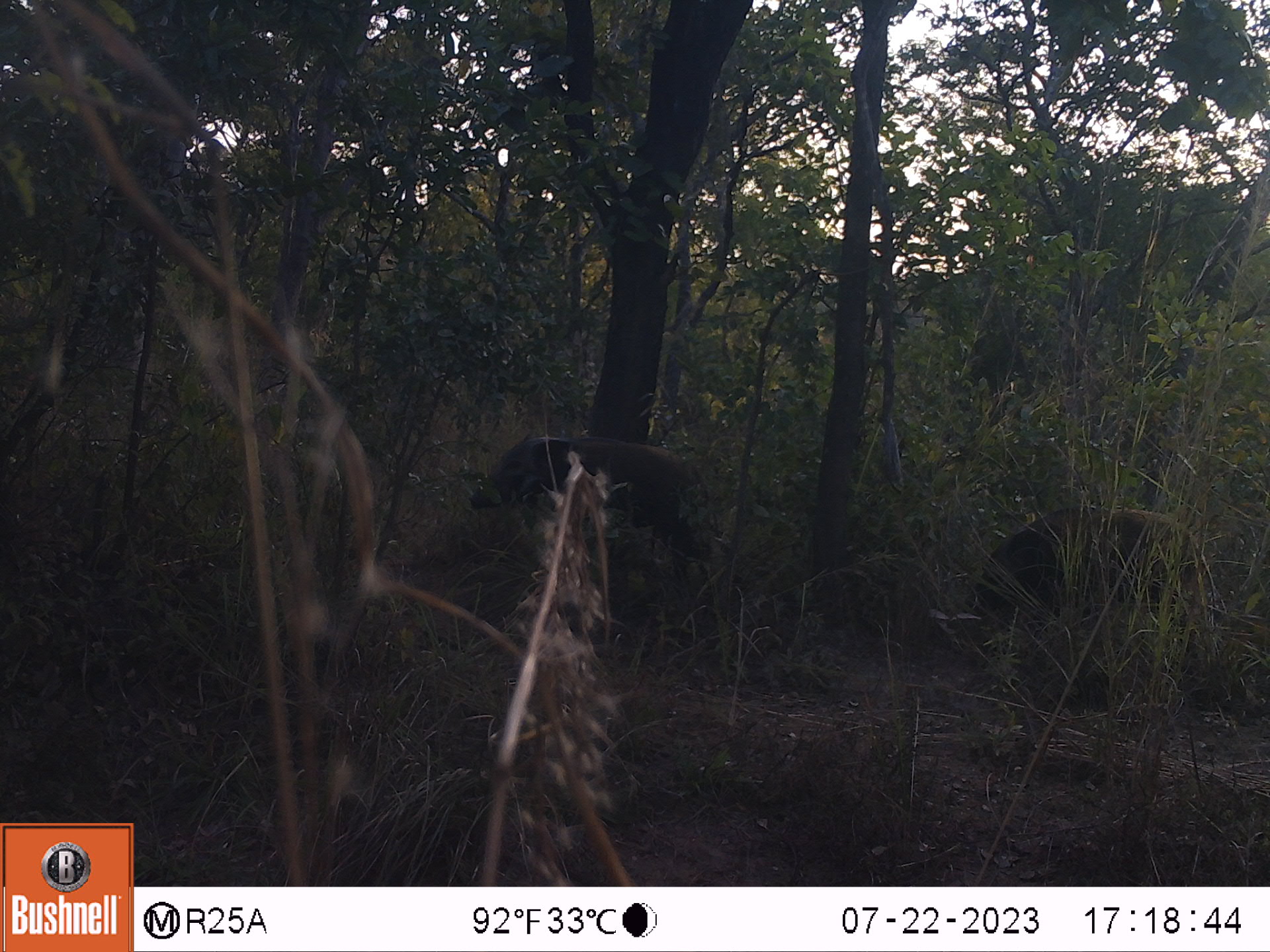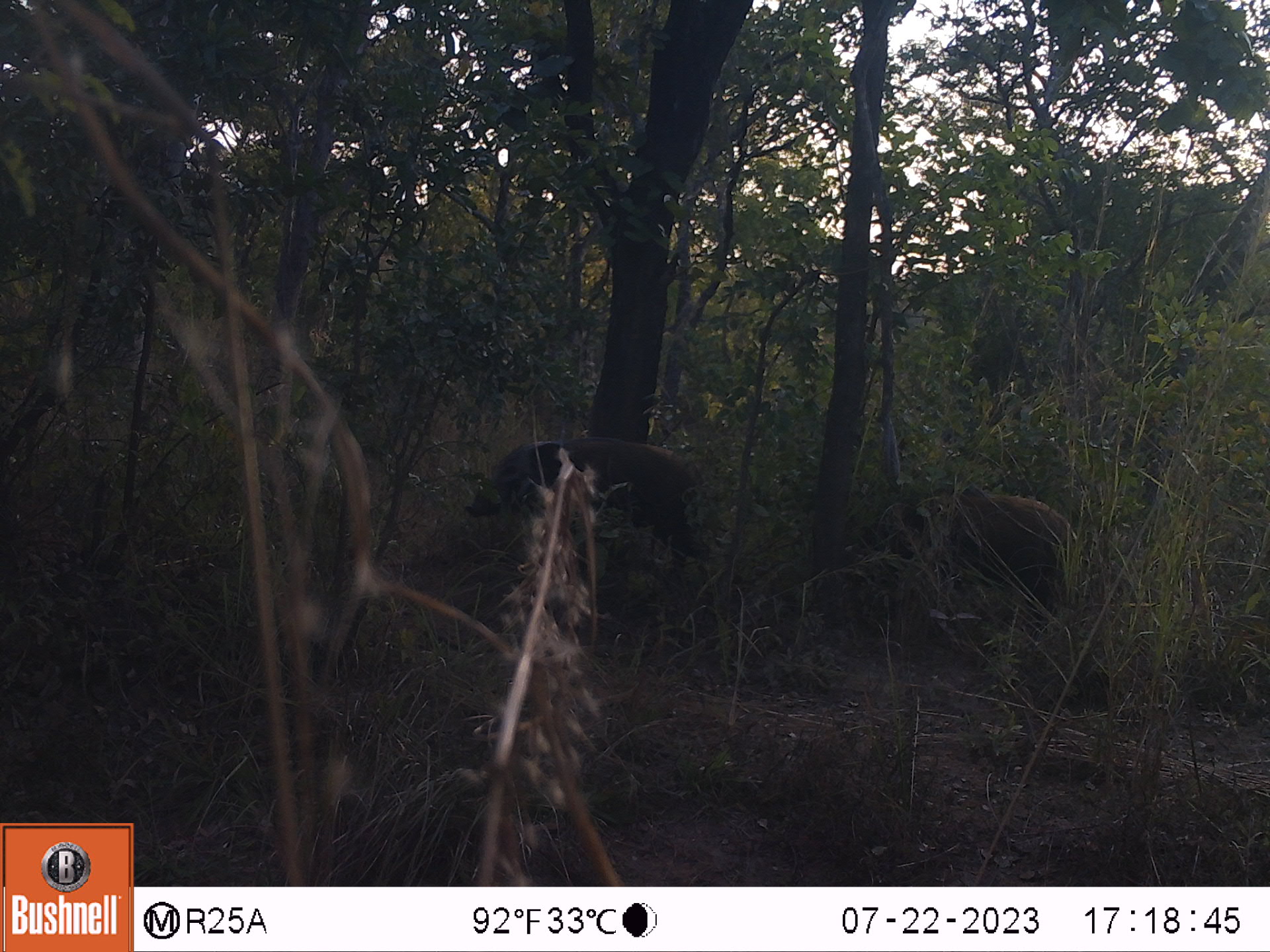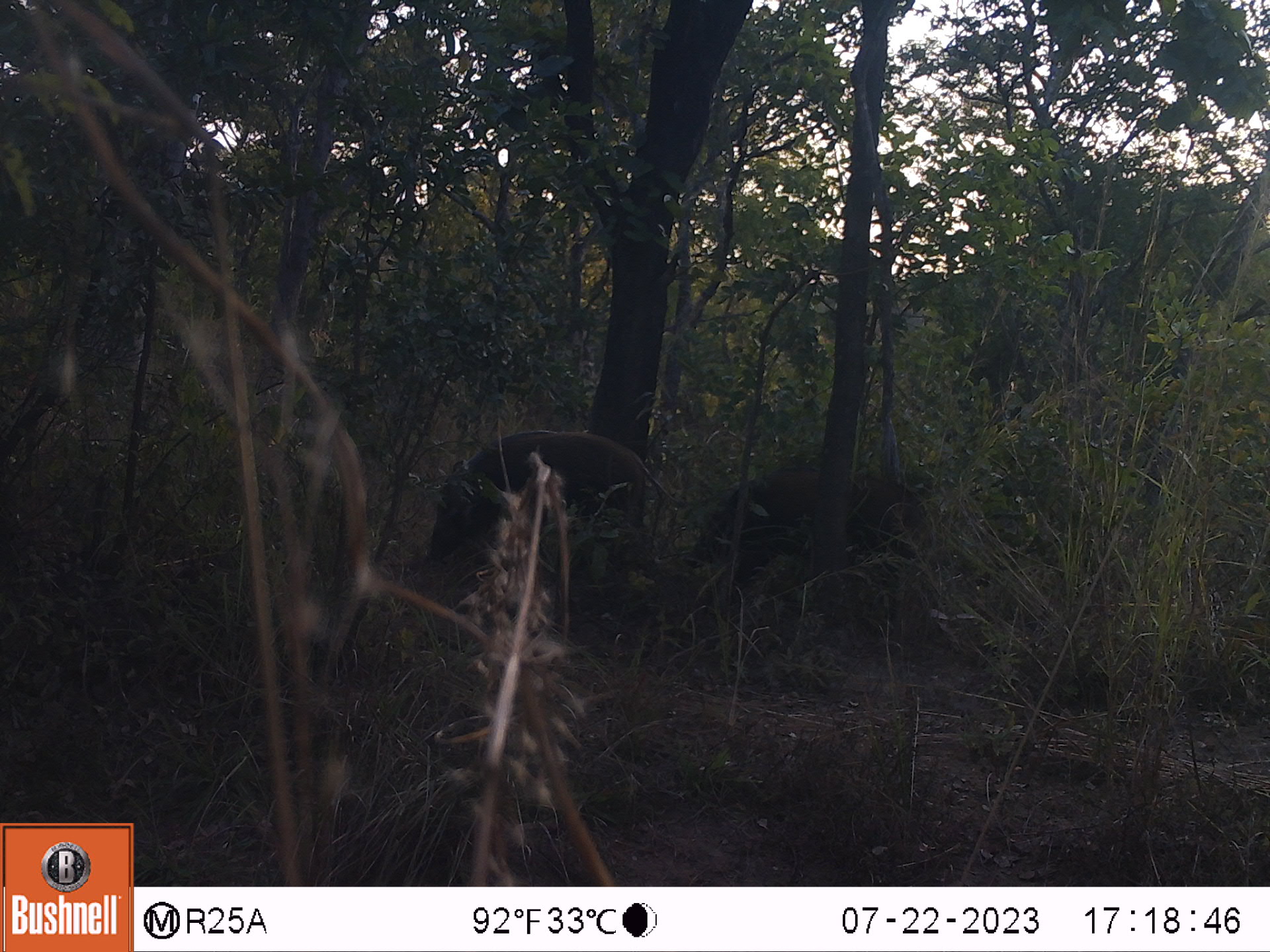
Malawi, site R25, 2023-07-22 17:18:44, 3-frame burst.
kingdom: Animalia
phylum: Chordata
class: Mammalia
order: Artiodactyla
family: Suidae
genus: Potamochoerus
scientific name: Potamochoerus larvatus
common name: bushpig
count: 2